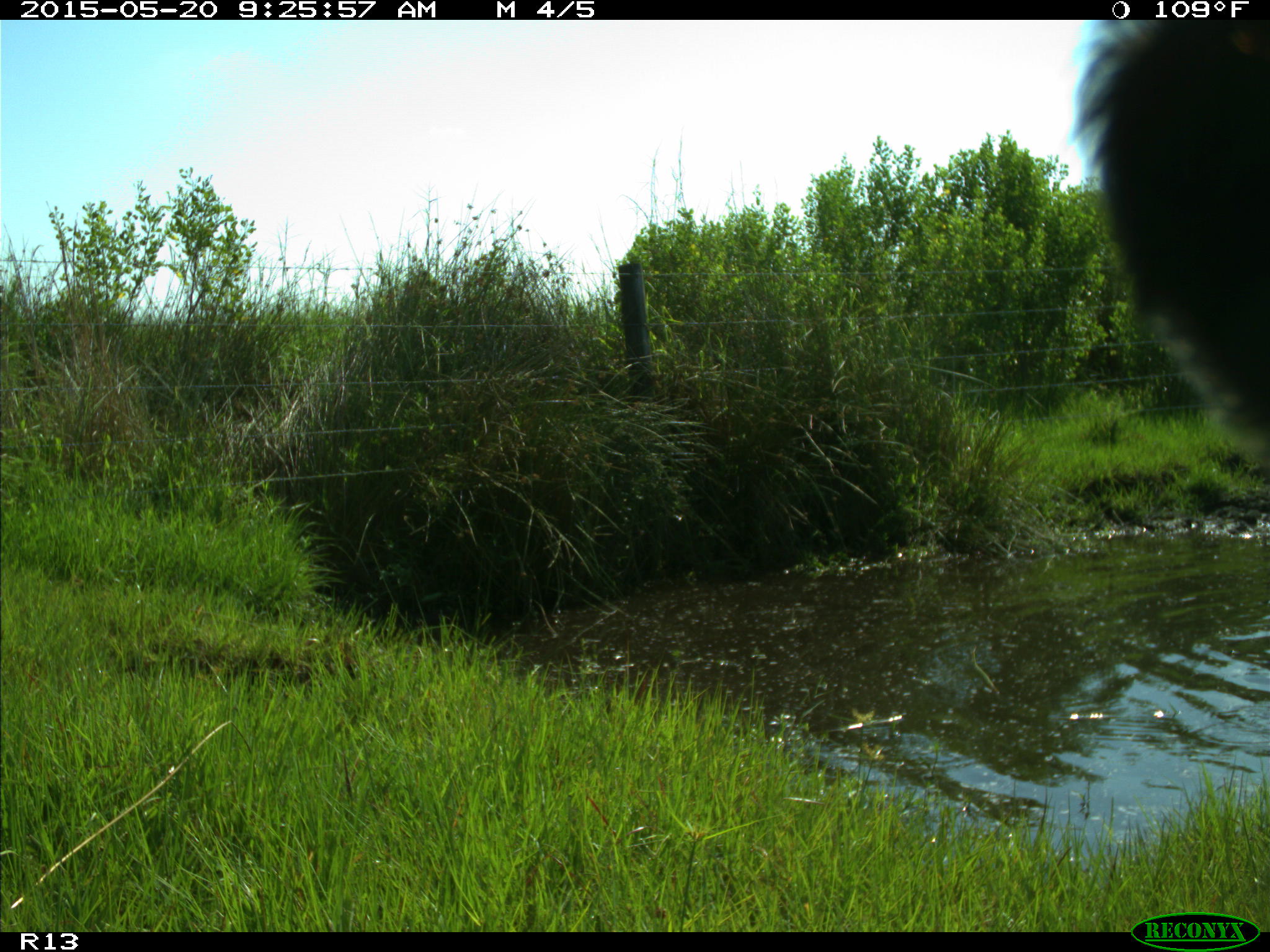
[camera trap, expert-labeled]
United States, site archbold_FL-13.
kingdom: Animalia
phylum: Chordata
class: Mammalia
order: Artiodactyla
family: Bovidae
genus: Bos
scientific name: Bos taurus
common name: domestic cow